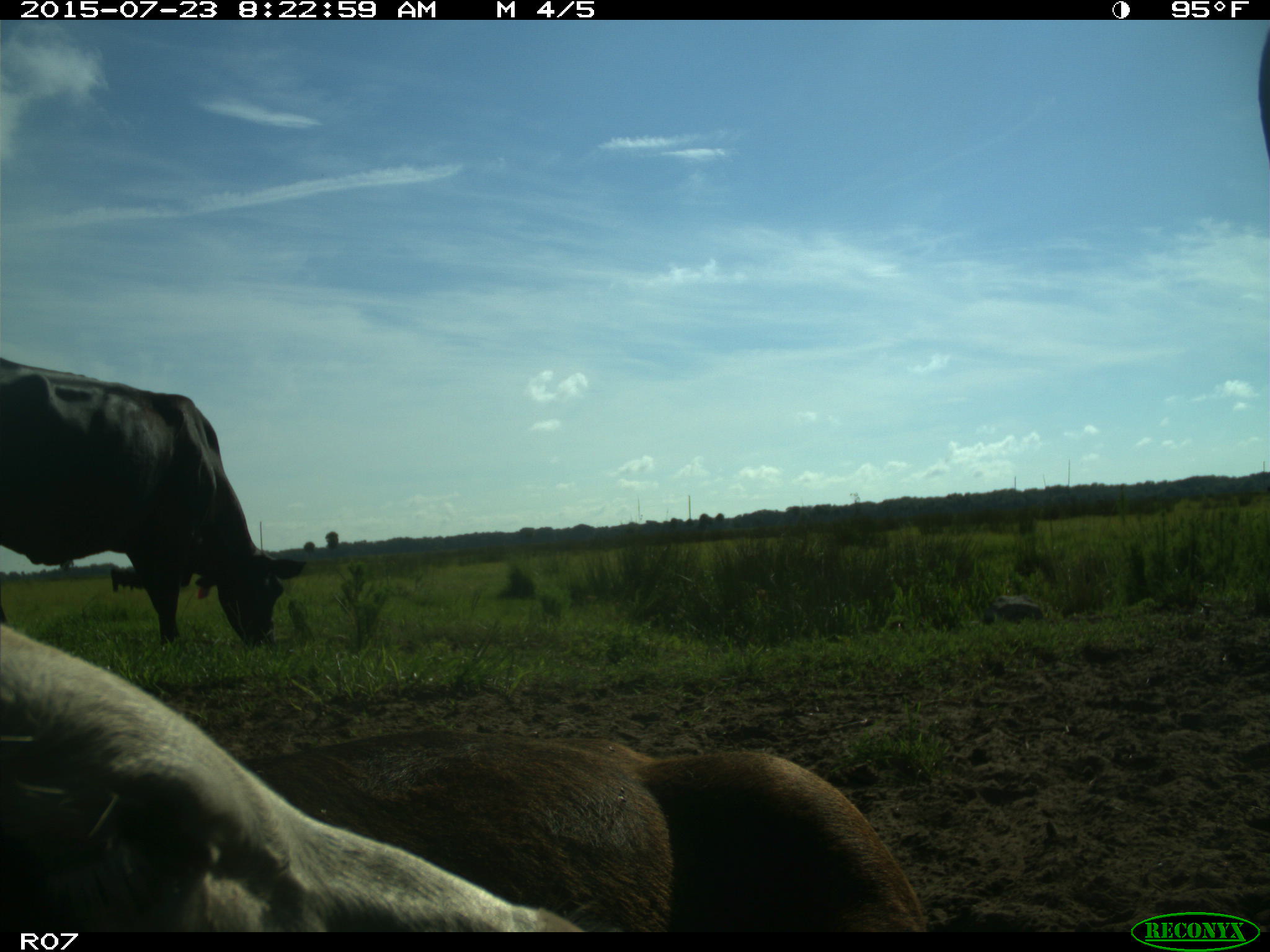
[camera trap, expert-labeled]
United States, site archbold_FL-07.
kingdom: Animalia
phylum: Chordata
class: Mammalia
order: Artiodactyla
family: Bovidae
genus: Bos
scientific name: Bos taurus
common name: domestic cow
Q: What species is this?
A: Bos taurus (domestic cow).